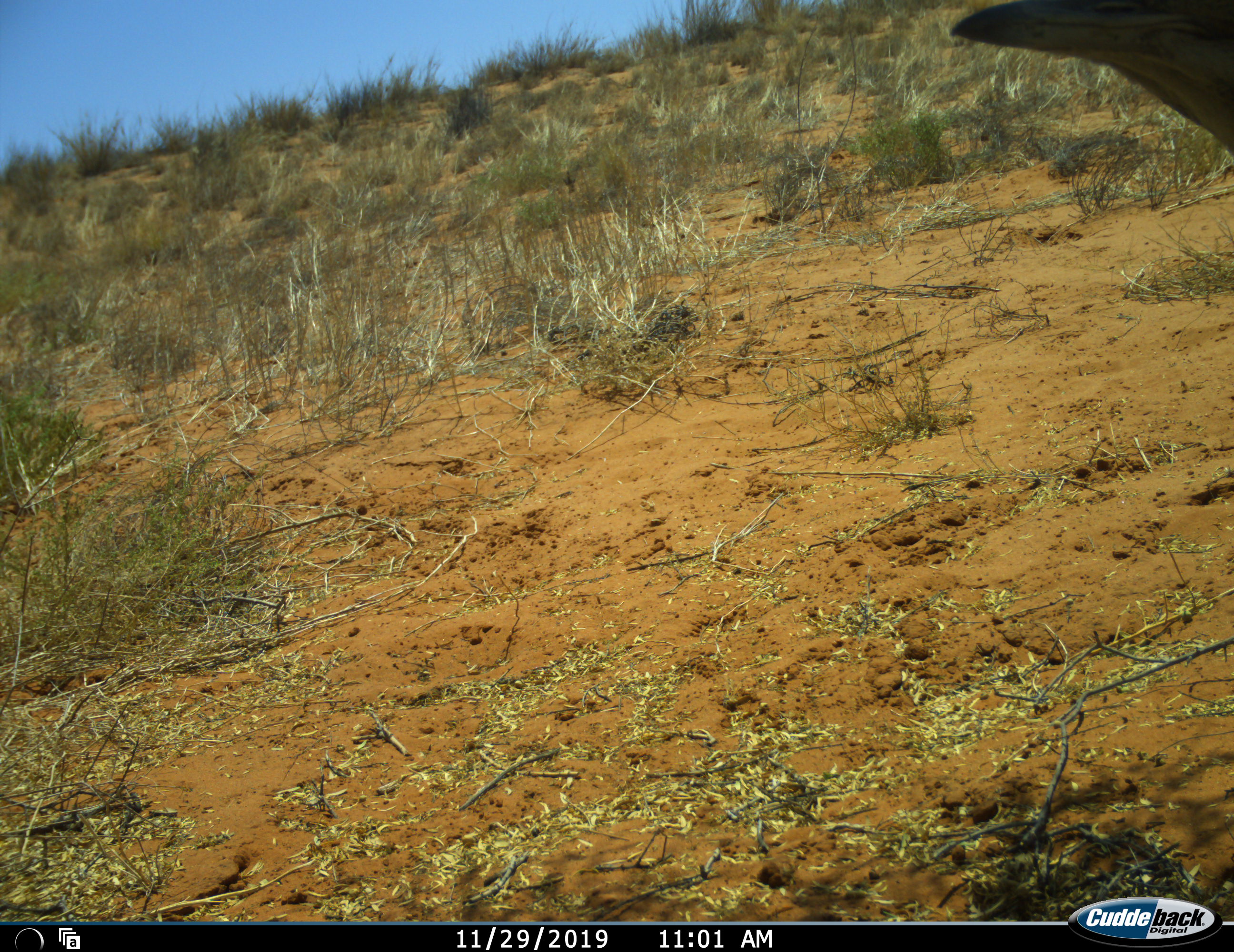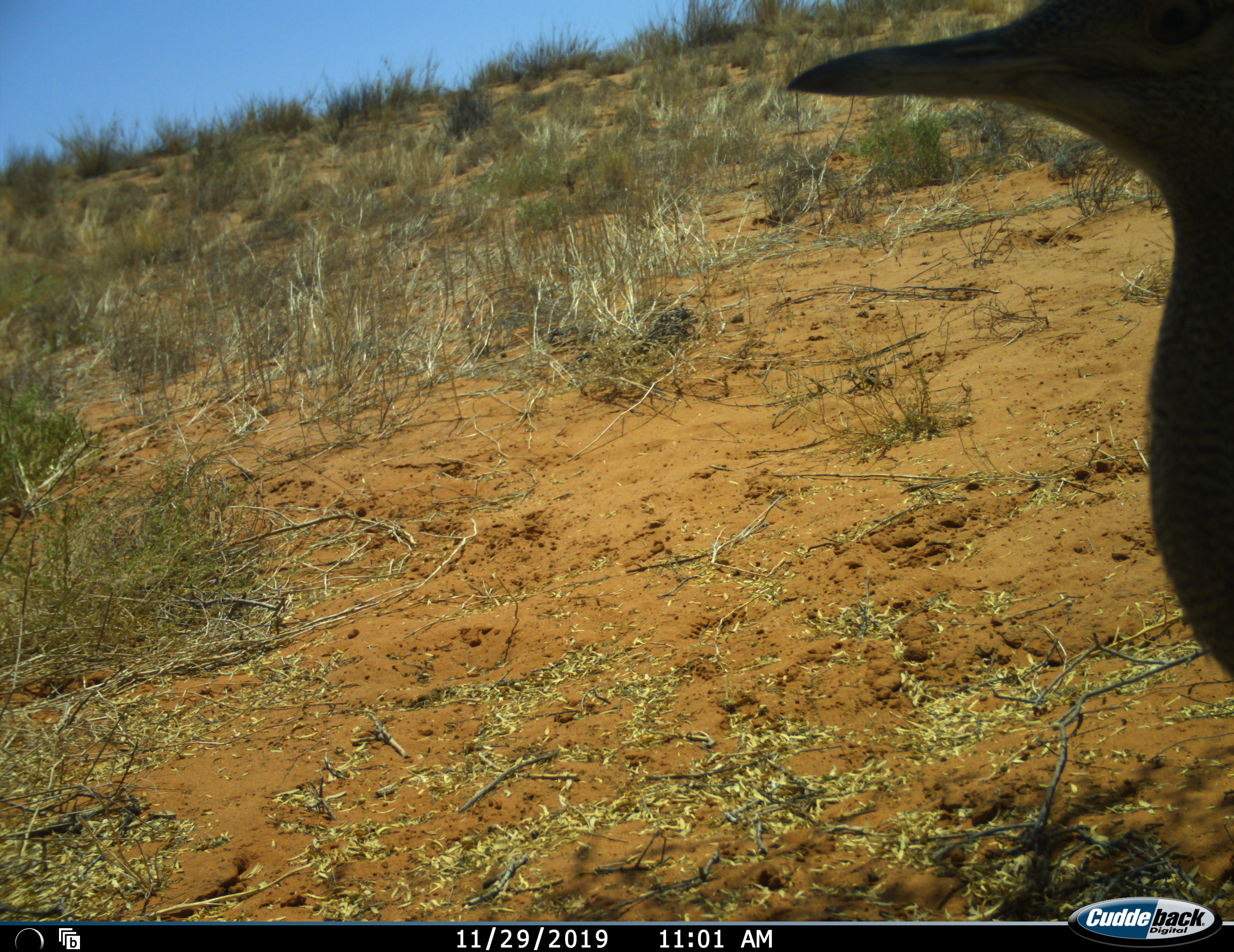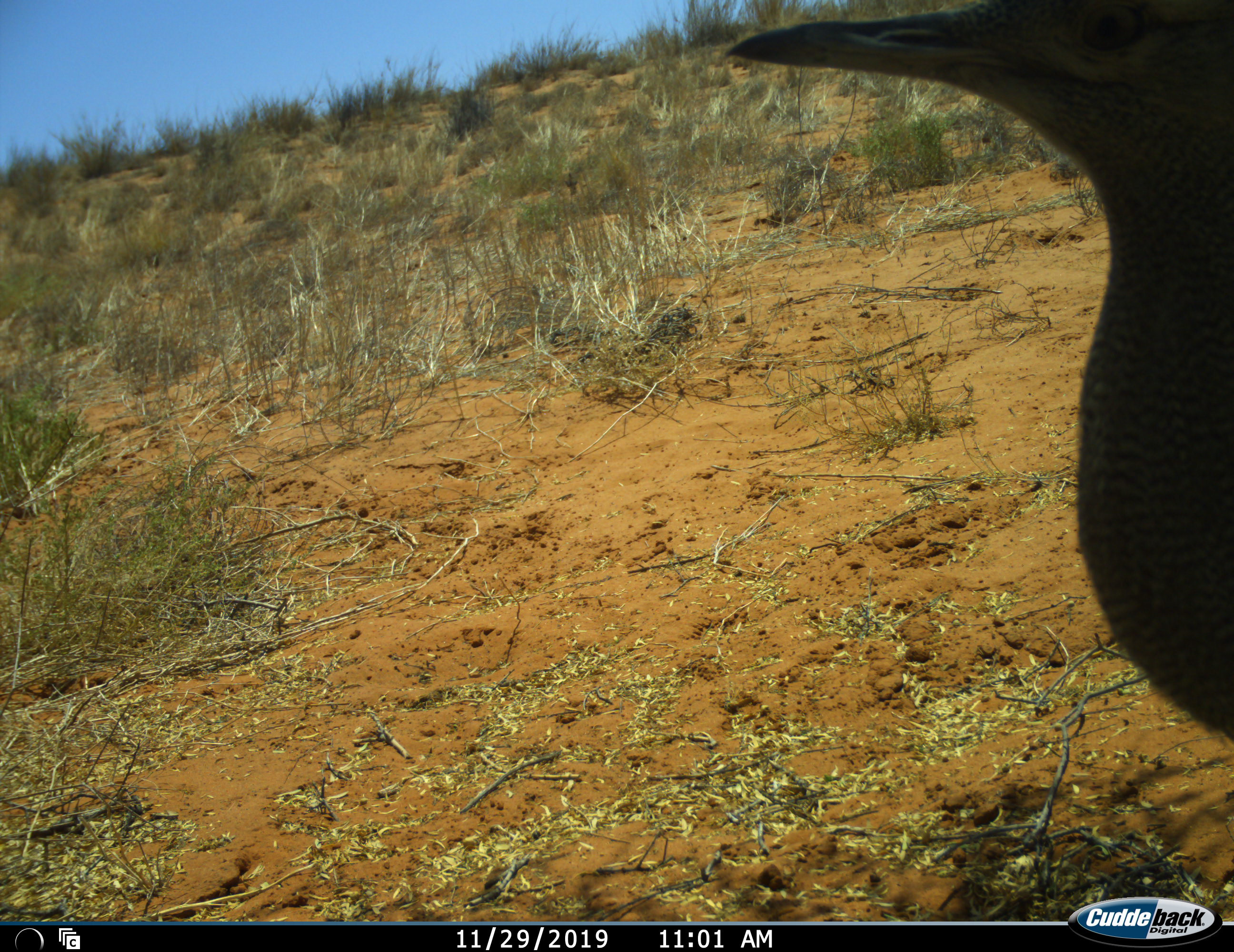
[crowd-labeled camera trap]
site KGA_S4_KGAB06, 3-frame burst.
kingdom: Animalia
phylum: Chordata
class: Aves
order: Otidiformes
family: Otididae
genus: Ardeotis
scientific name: Ardeotis kori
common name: kori bustard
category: bustardkori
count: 1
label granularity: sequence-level